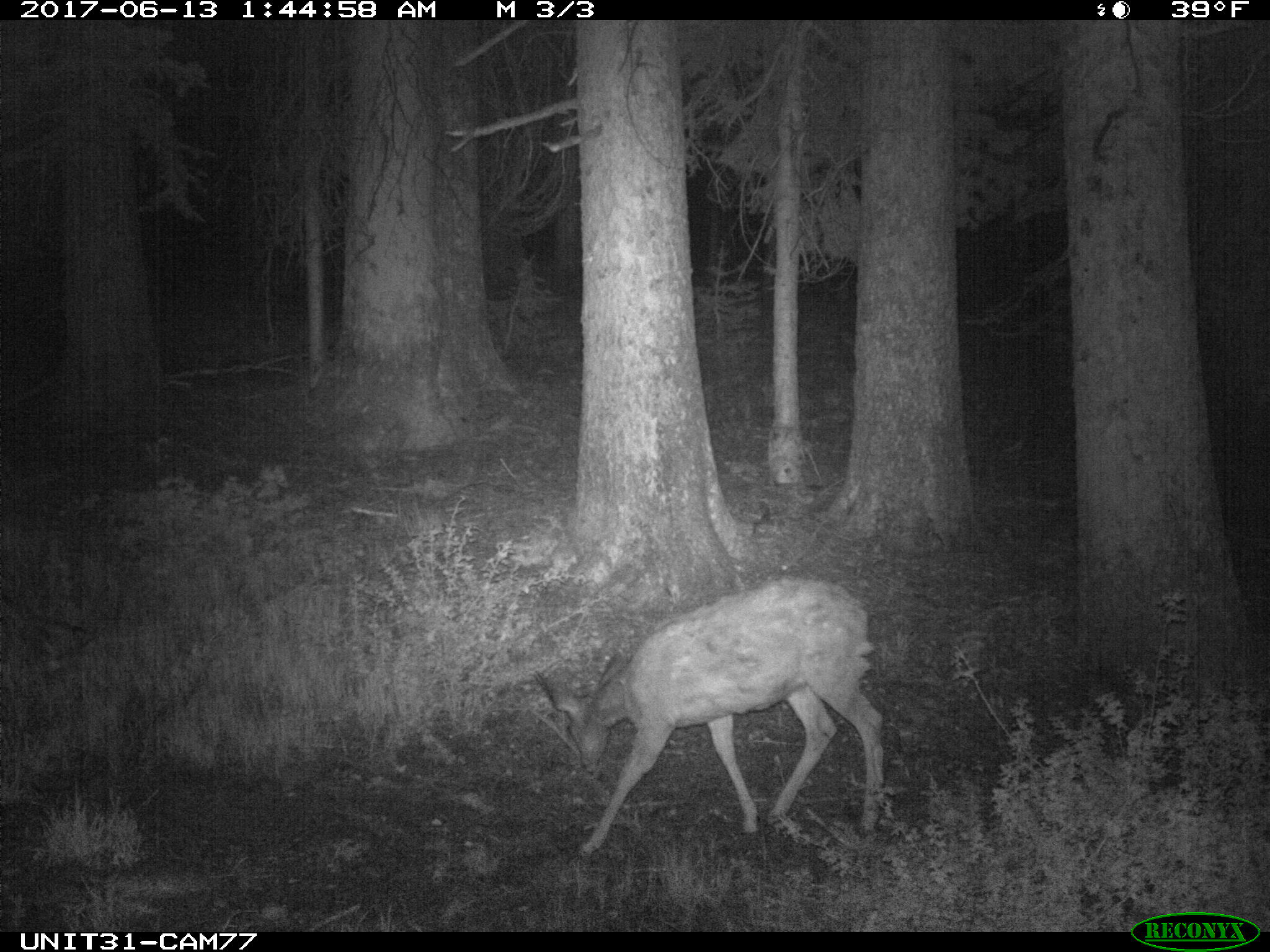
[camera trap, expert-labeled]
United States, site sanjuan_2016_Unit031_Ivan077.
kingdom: Animalia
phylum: Chordata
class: Mammalia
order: Artiodactyla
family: Cervidae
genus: Odocoileus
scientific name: Odocoileus hemionus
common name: mule deer